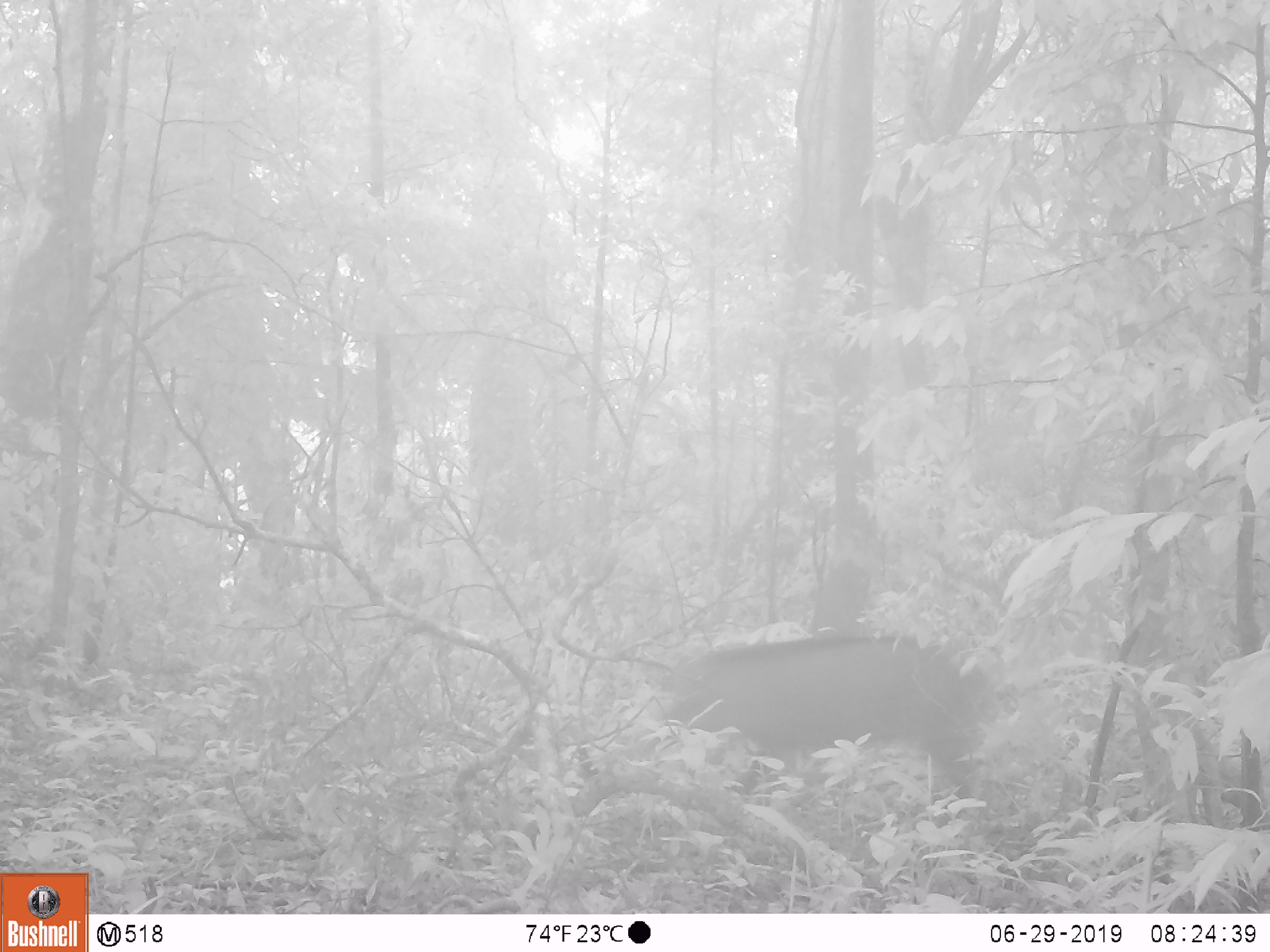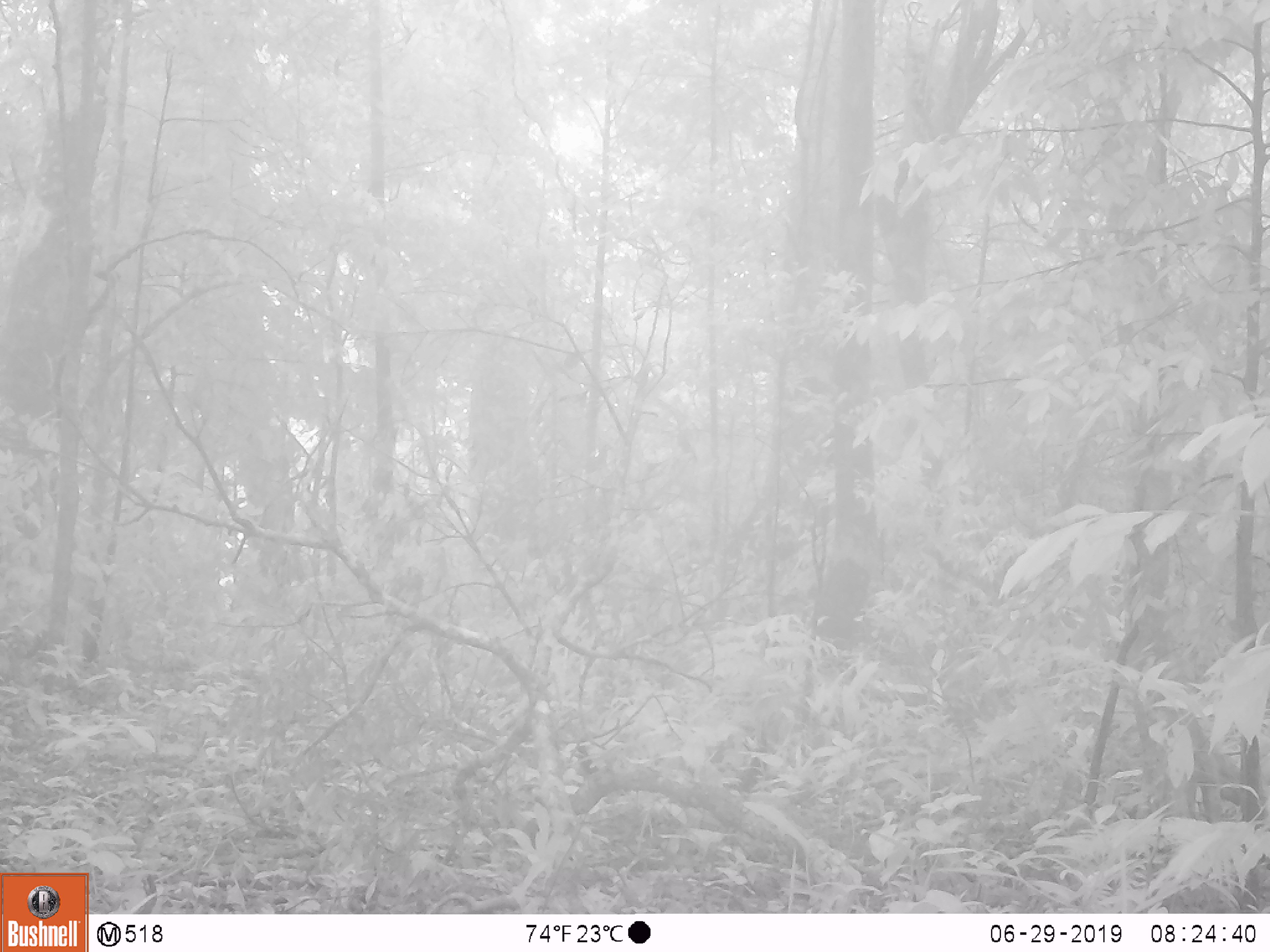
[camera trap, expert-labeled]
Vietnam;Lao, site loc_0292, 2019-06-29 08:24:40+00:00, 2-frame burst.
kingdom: Animalia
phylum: Chordata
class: Mammalia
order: Artiodactyla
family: Suidae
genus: Sus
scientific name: Sus scrofa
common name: eurasian wild pig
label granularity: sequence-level